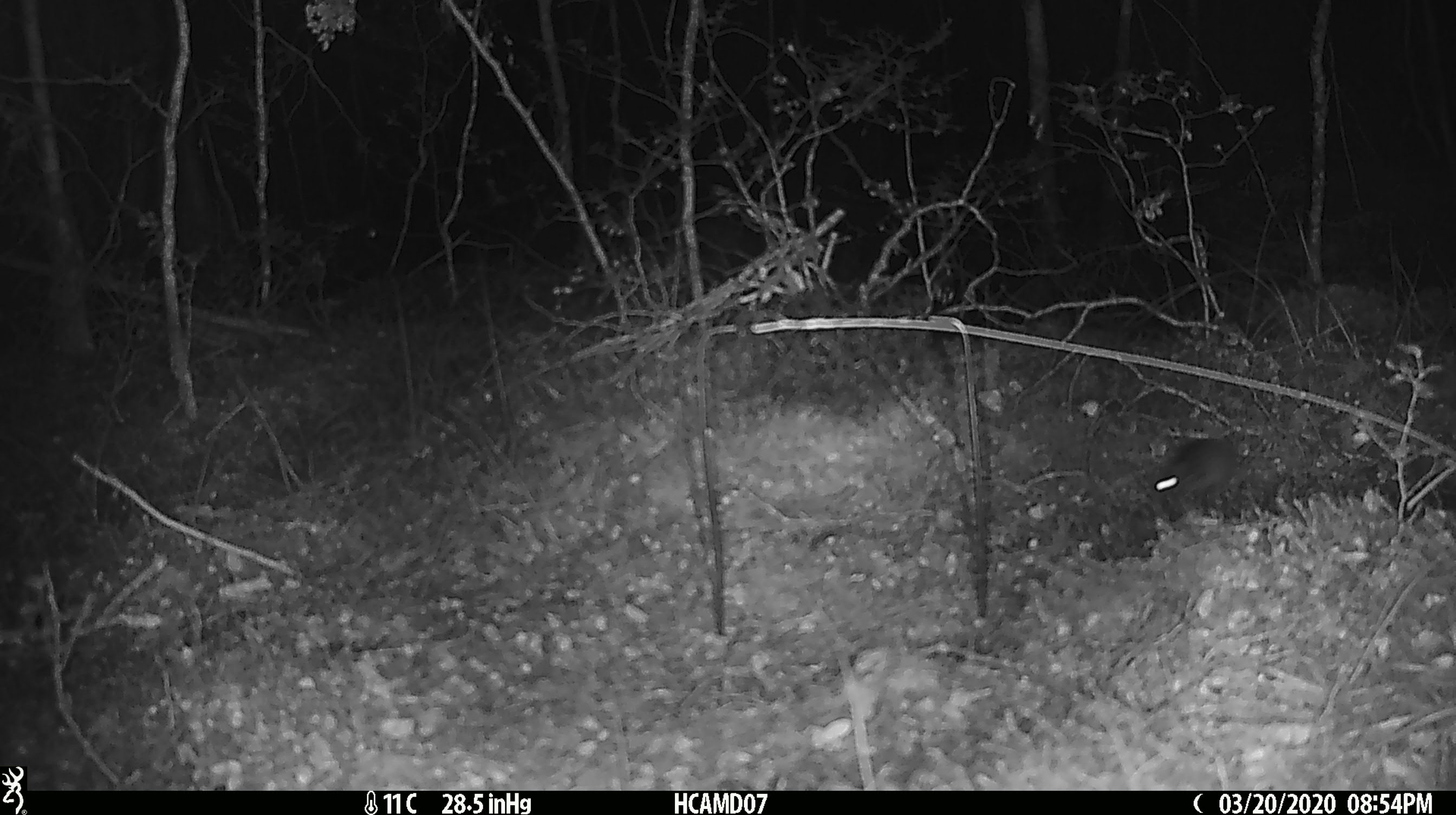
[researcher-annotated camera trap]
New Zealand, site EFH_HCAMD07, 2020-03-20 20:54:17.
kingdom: Animalia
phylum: Chordata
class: Mammalia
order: Rodentia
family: Muridae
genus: Mus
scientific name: Mus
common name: mouse